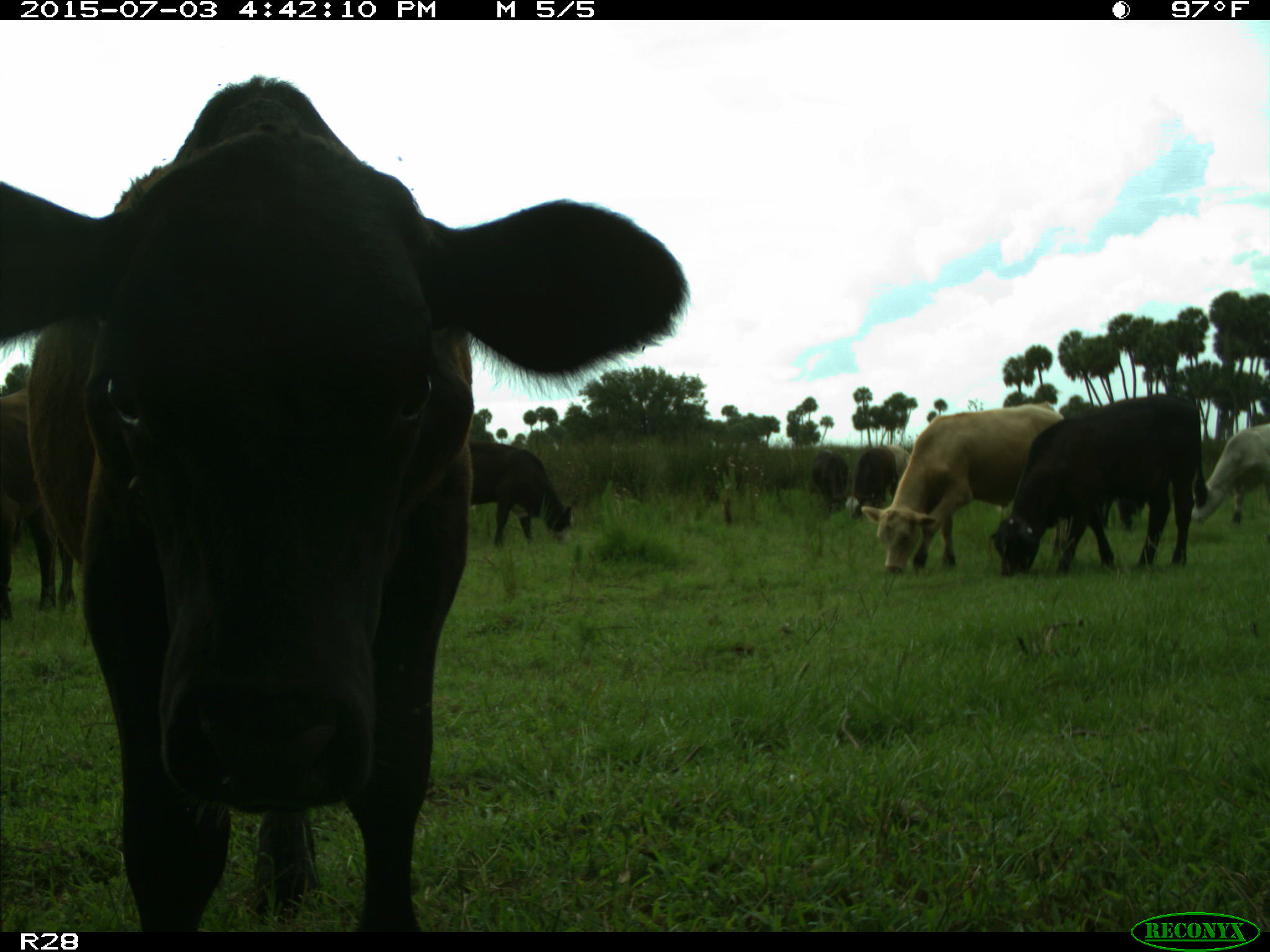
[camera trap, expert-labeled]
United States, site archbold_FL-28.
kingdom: Animalia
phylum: Chordata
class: Mammalia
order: Artiodactyla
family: Bovidae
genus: Bos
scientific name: Bos taurus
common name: domestic cow